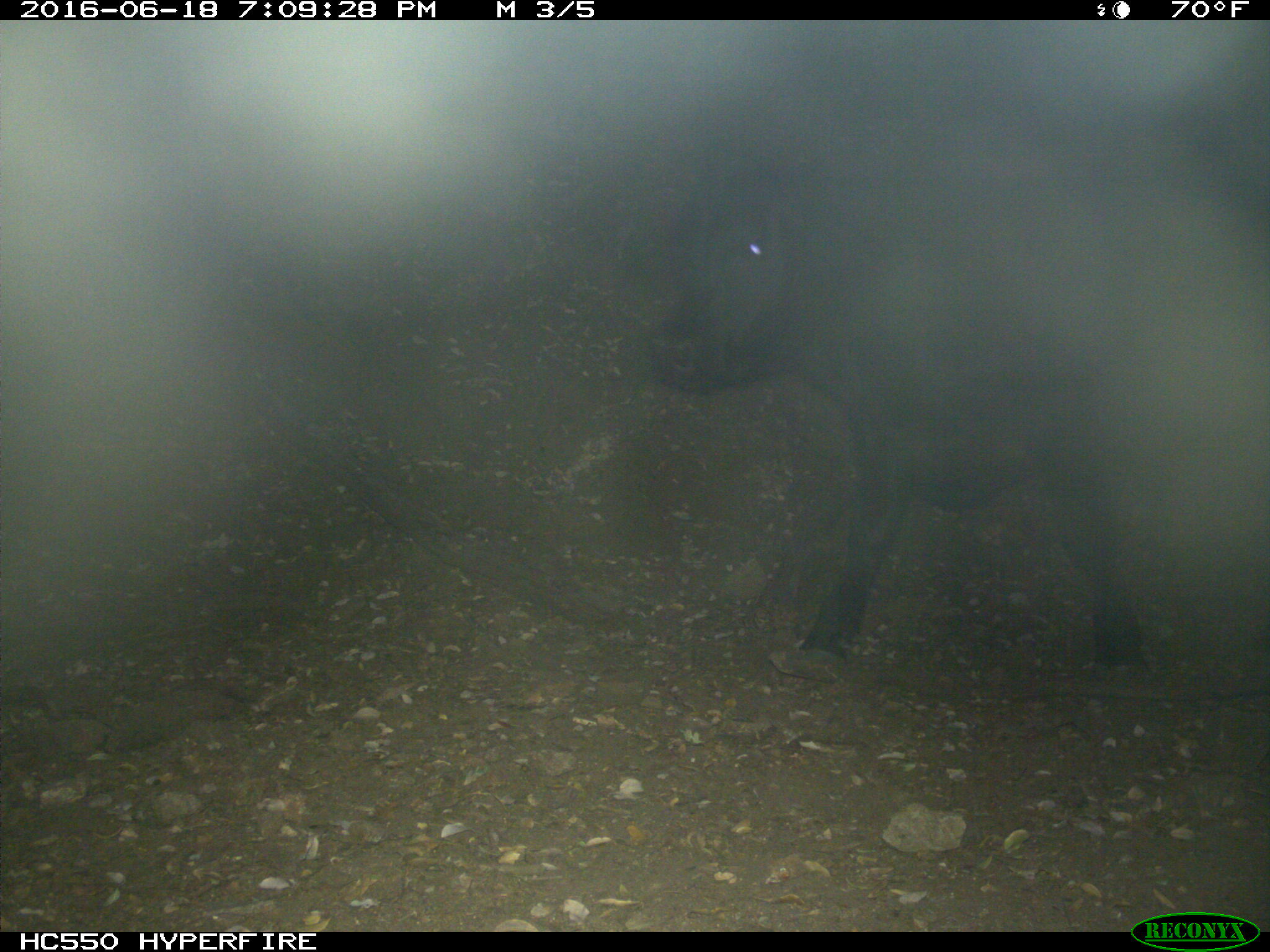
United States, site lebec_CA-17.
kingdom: Animalia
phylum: Chordata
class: Mammalia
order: Artiodactyla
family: Bovidae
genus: Bos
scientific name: Bos taurus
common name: domestic cow